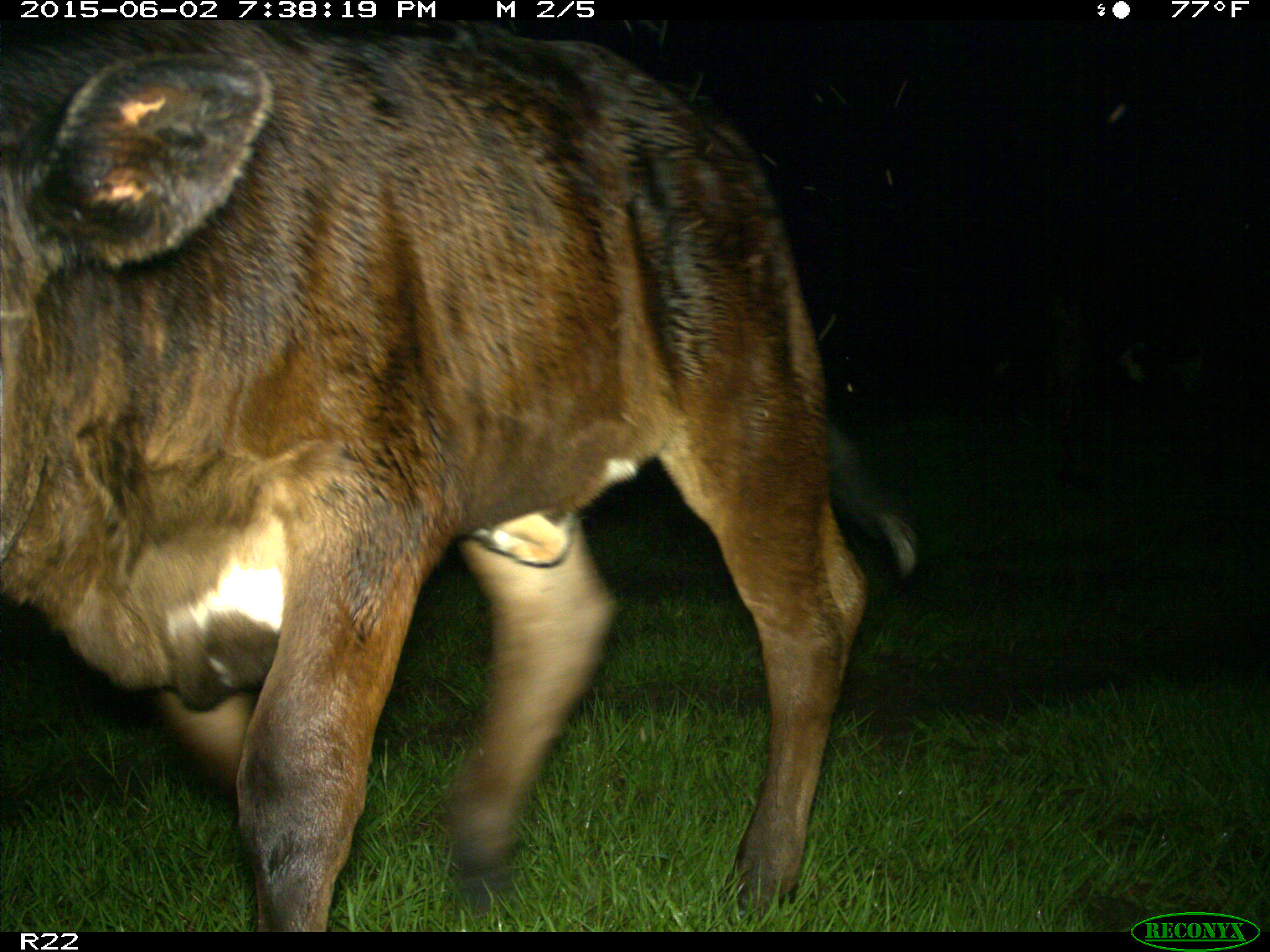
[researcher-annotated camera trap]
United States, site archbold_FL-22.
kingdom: Animalia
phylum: Chordata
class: Mammalia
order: Artiodactyla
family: Bovidae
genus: Bos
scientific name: Bos taurus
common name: domestic cow